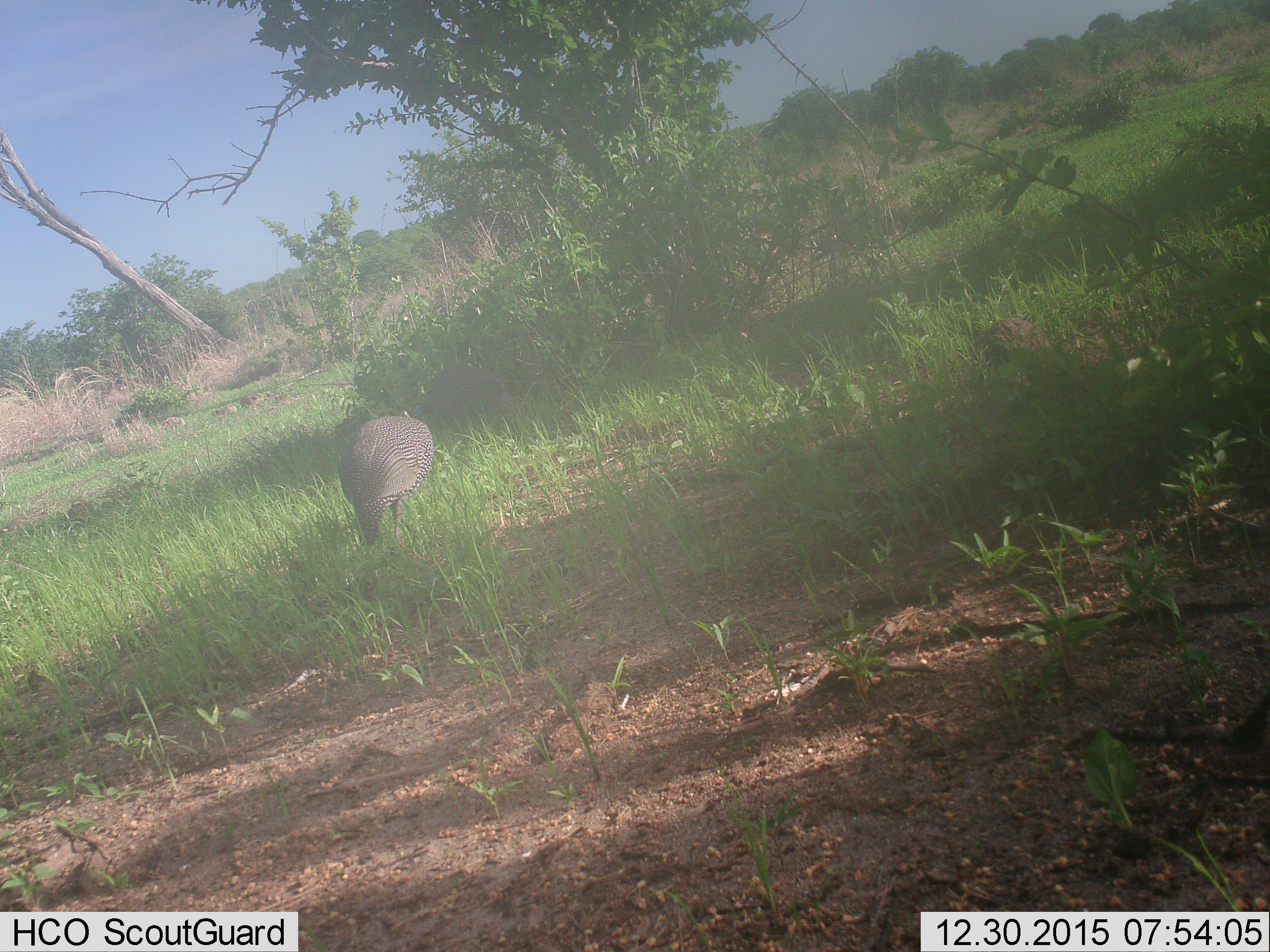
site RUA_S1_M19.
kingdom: Animalia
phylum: Chordata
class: Aves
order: Galliformes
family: Numididae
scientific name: Numididae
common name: guineafowl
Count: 1.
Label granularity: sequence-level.